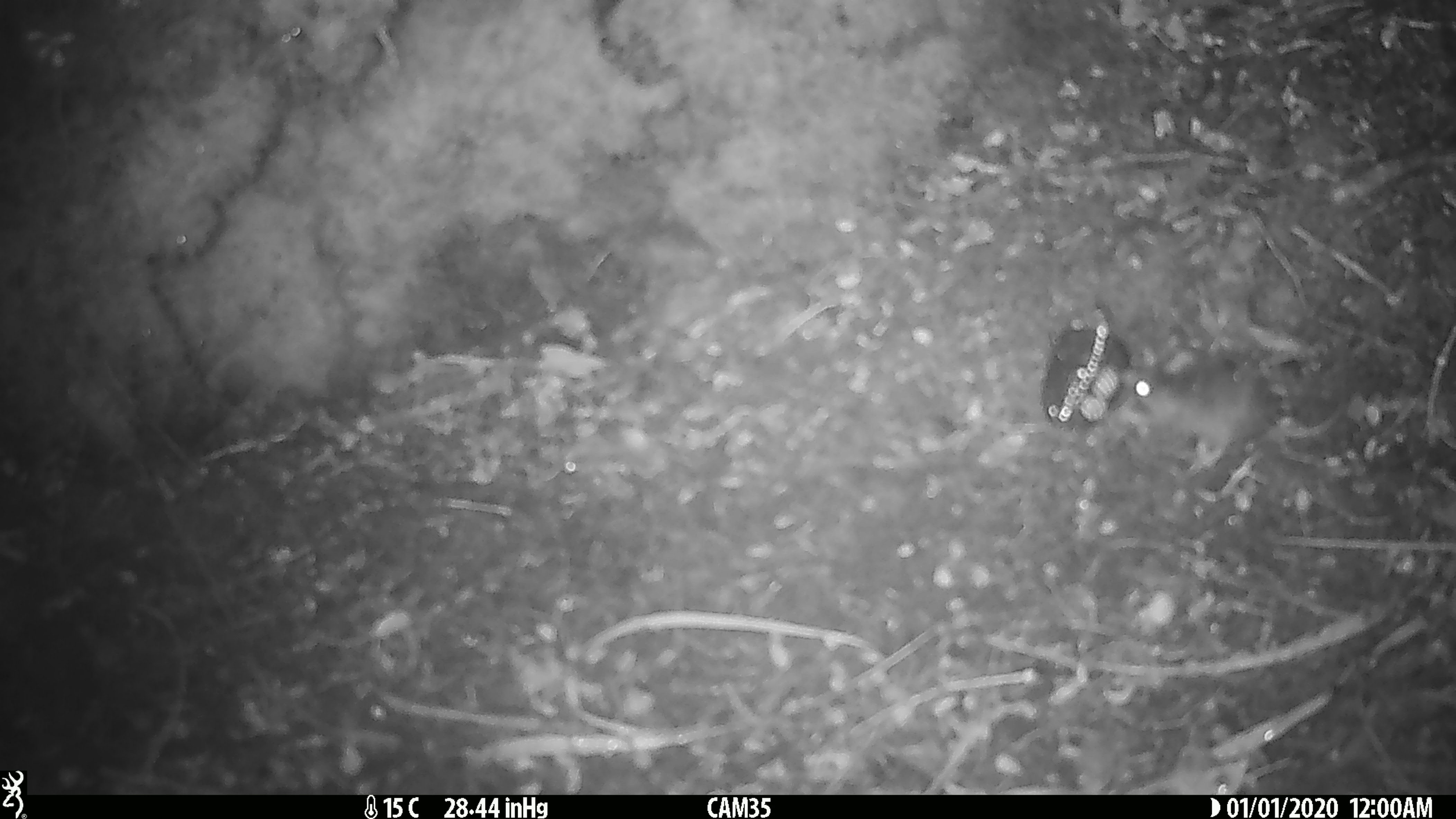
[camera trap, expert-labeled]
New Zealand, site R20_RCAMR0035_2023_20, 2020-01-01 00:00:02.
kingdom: Animalia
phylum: Chordata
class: Mammalia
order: Rodentia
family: Muridae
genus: Mus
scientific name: Mus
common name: mouse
Mouse (Mus).